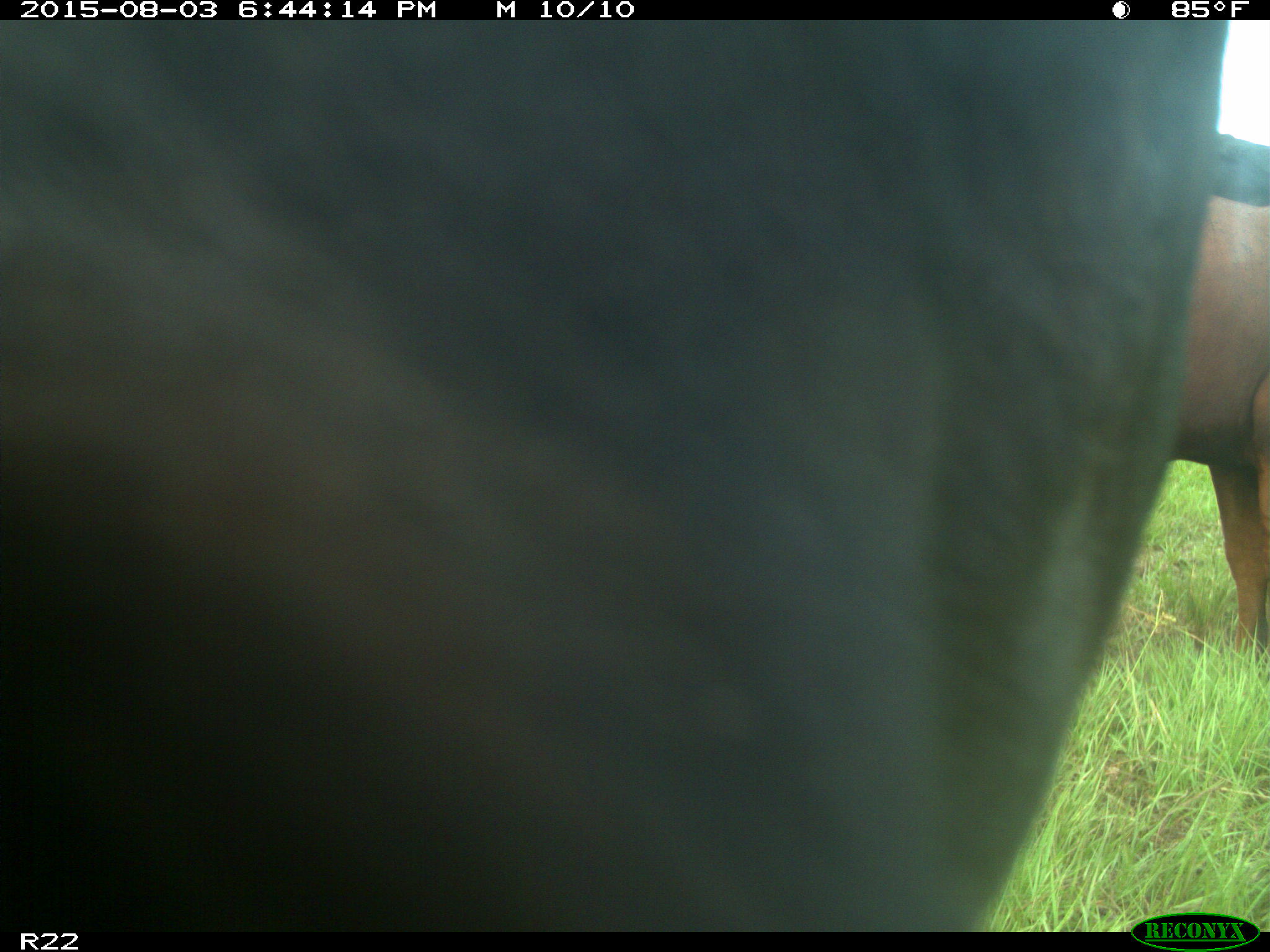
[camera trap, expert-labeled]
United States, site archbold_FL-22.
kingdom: Animalia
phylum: Chordata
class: Mammalia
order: Artiodactyla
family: Bovidae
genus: Bos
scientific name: Bos taurus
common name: domestic cow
Bos taurus (domestic cow).